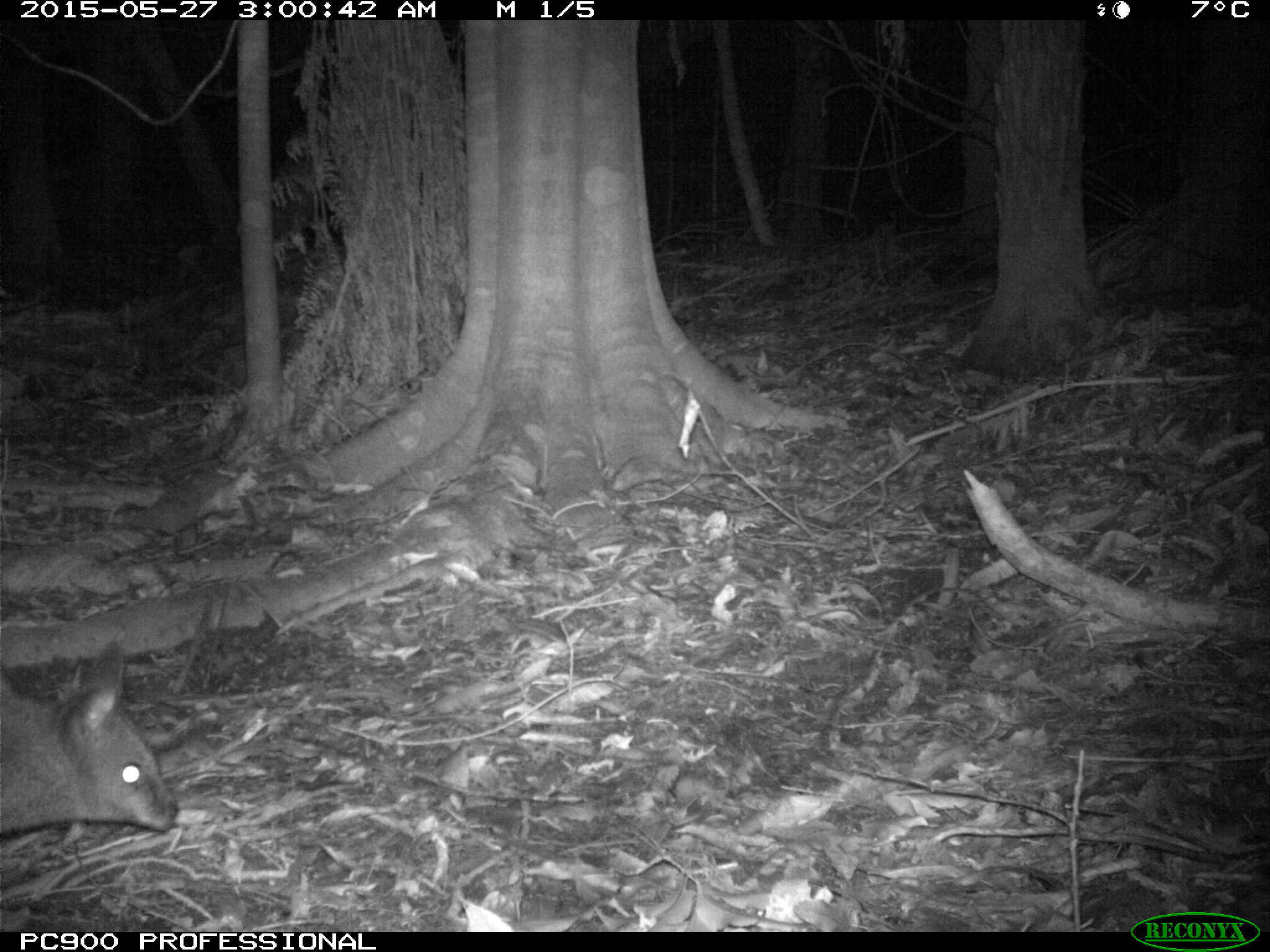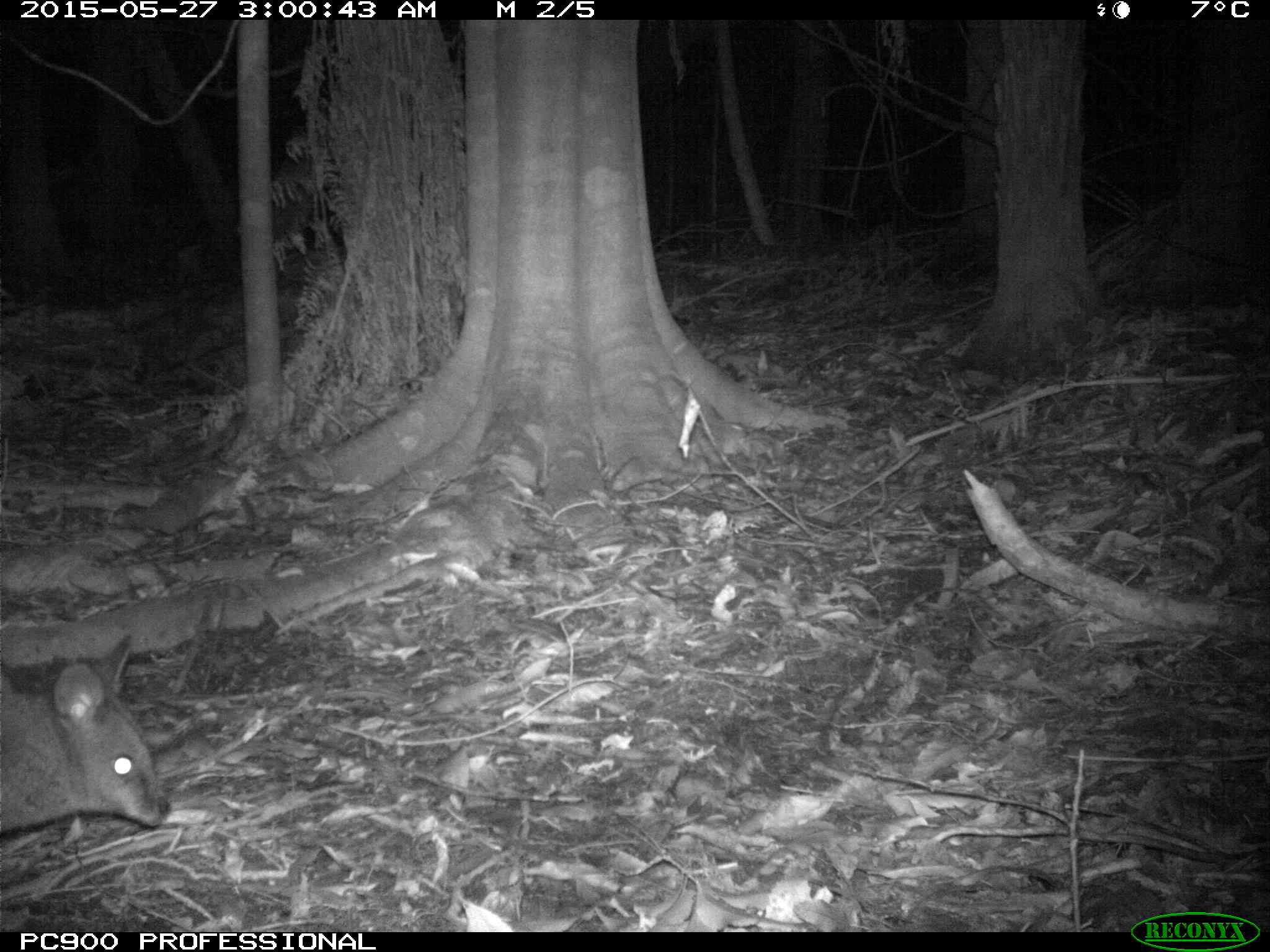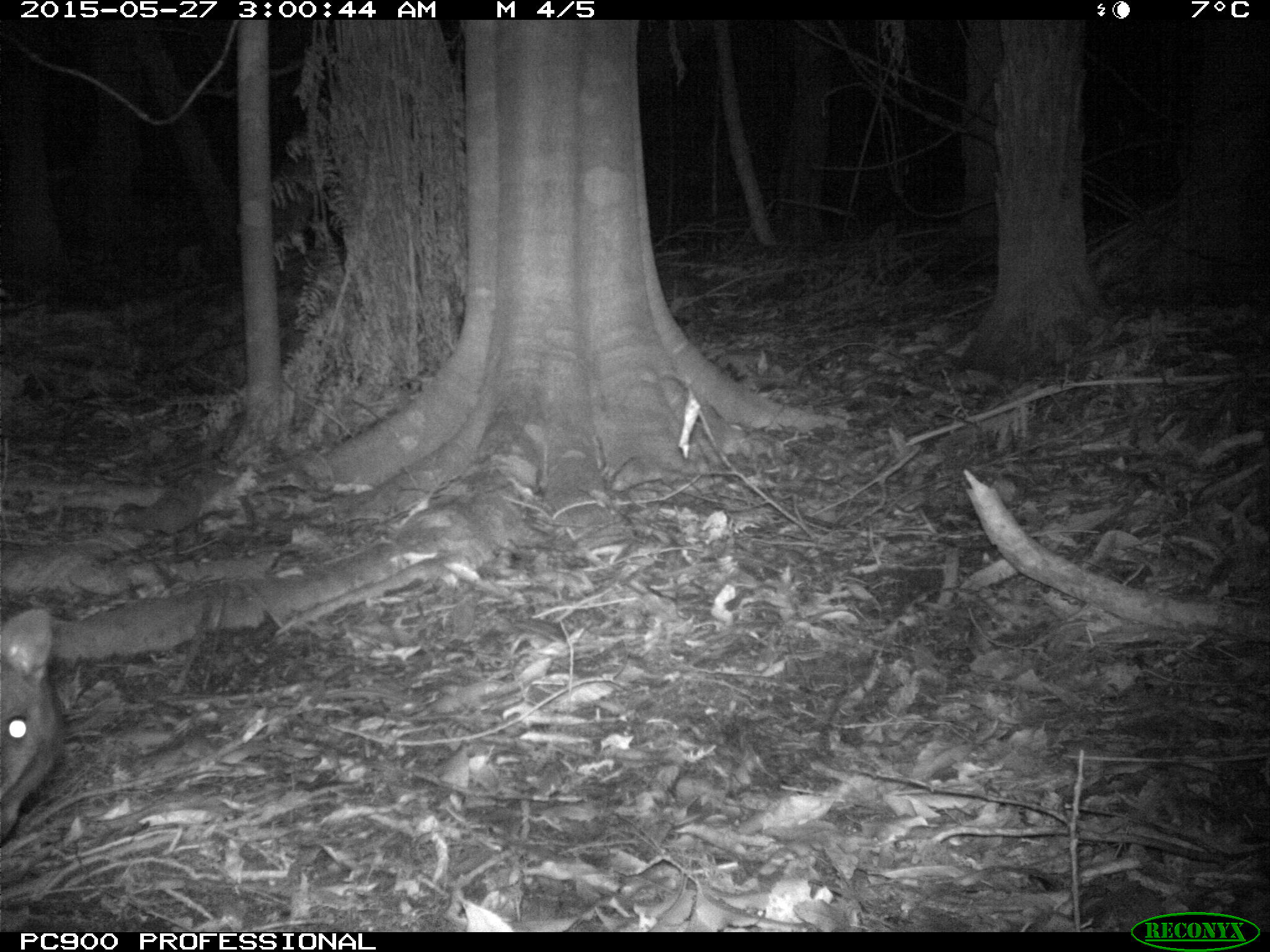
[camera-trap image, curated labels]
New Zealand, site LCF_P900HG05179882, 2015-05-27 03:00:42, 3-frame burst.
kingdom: Animalia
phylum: Chordata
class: Mammalia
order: Diprotodontia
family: Macropodidae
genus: Notamacropus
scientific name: Notamacropus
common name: wallaby